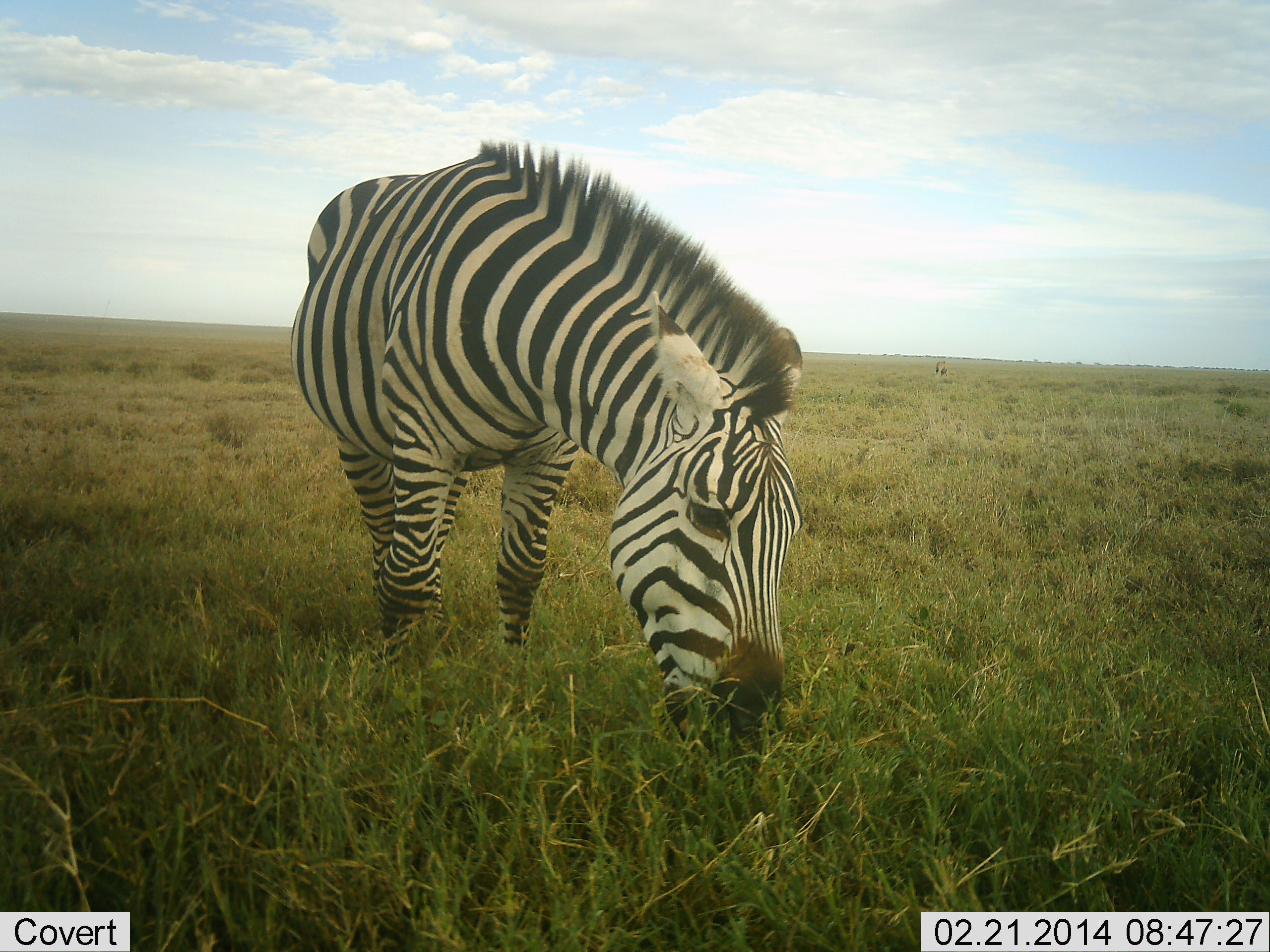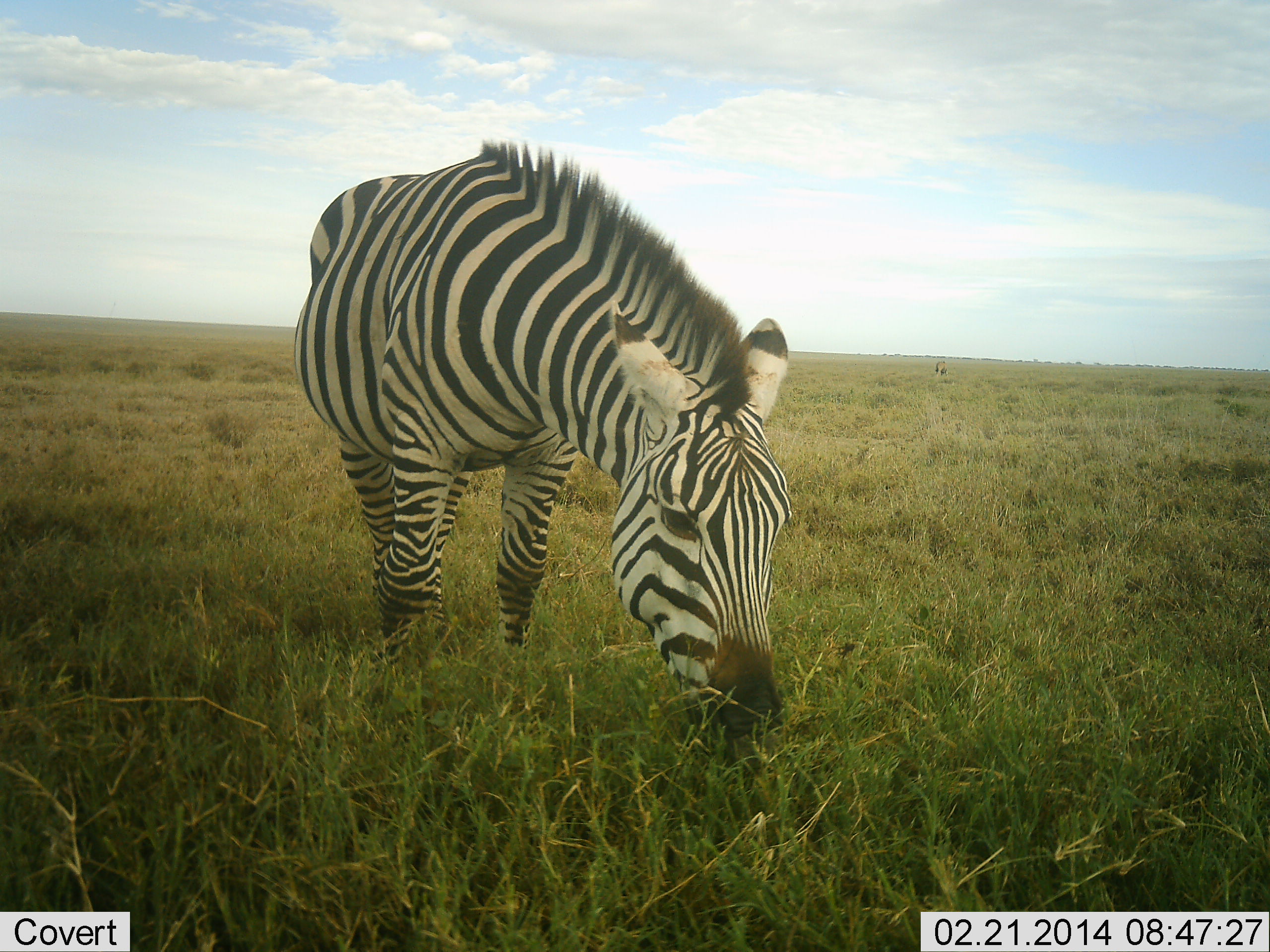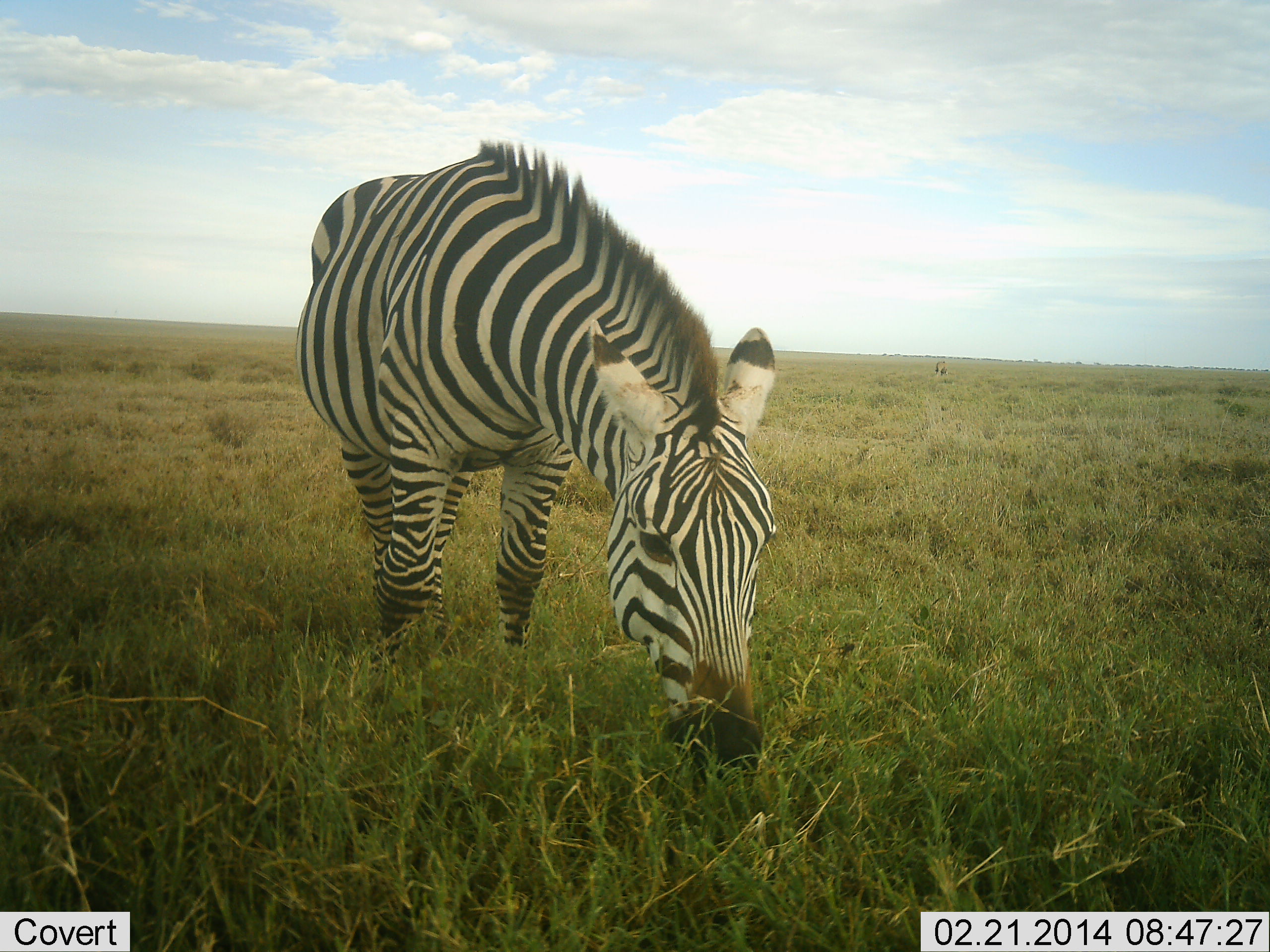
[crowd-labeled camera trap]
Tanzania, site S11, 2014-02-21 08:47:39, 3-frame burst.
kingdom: Animalia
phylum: Chordata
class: Mammalia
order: Perissodactyla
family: Equidae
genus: Equus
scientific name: Equus quagga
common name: plains zebra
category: zebra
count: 1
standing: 20%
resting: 0%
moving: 0%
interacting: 0%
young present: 0%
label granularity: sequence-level